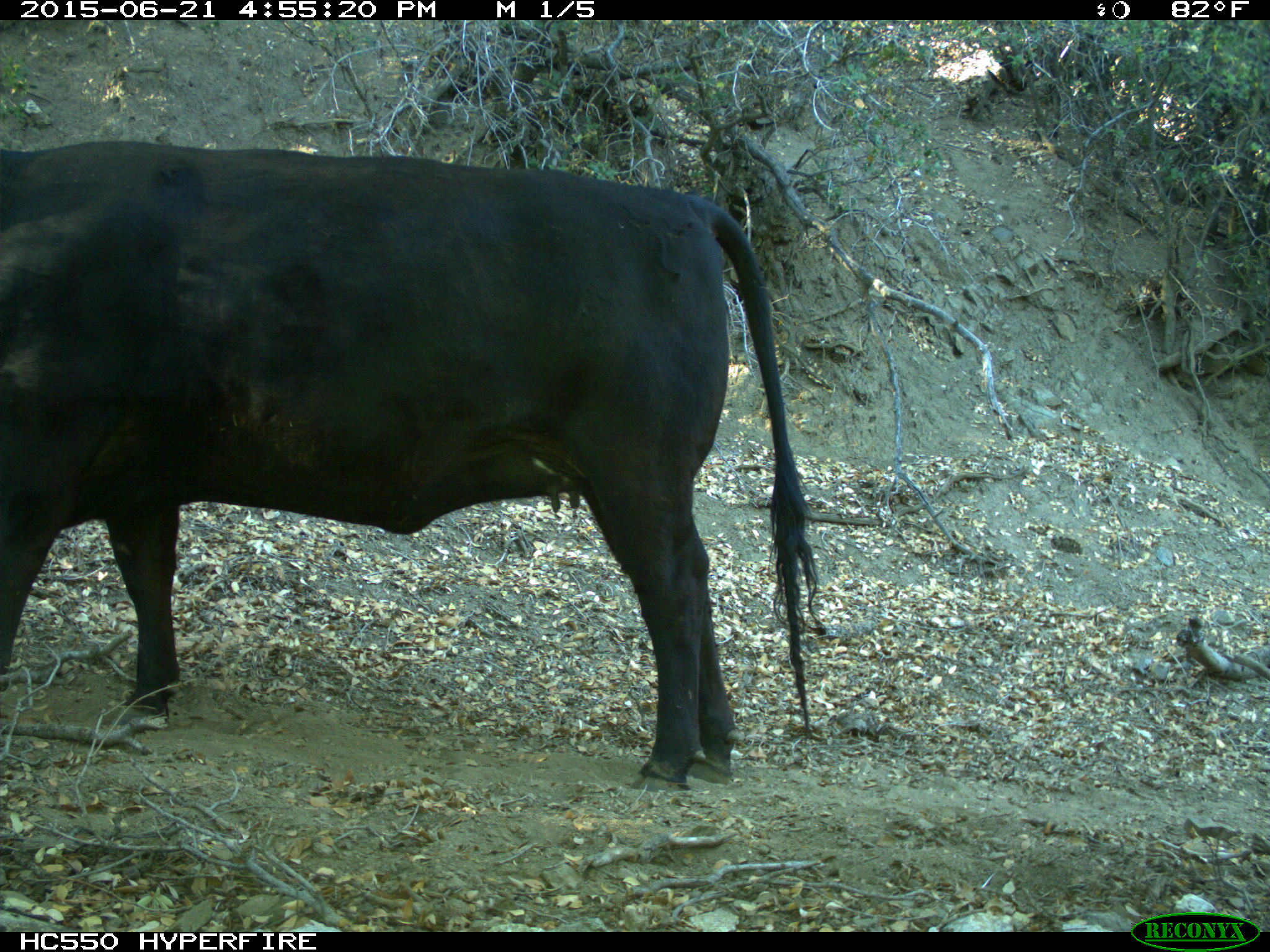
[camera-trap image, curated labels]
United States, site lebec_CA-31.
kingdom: Animalia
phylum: Chordata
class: Mammalia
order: Artiodactyla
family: Bovidae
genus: Bos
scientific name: Bos taurus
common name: domestic cow